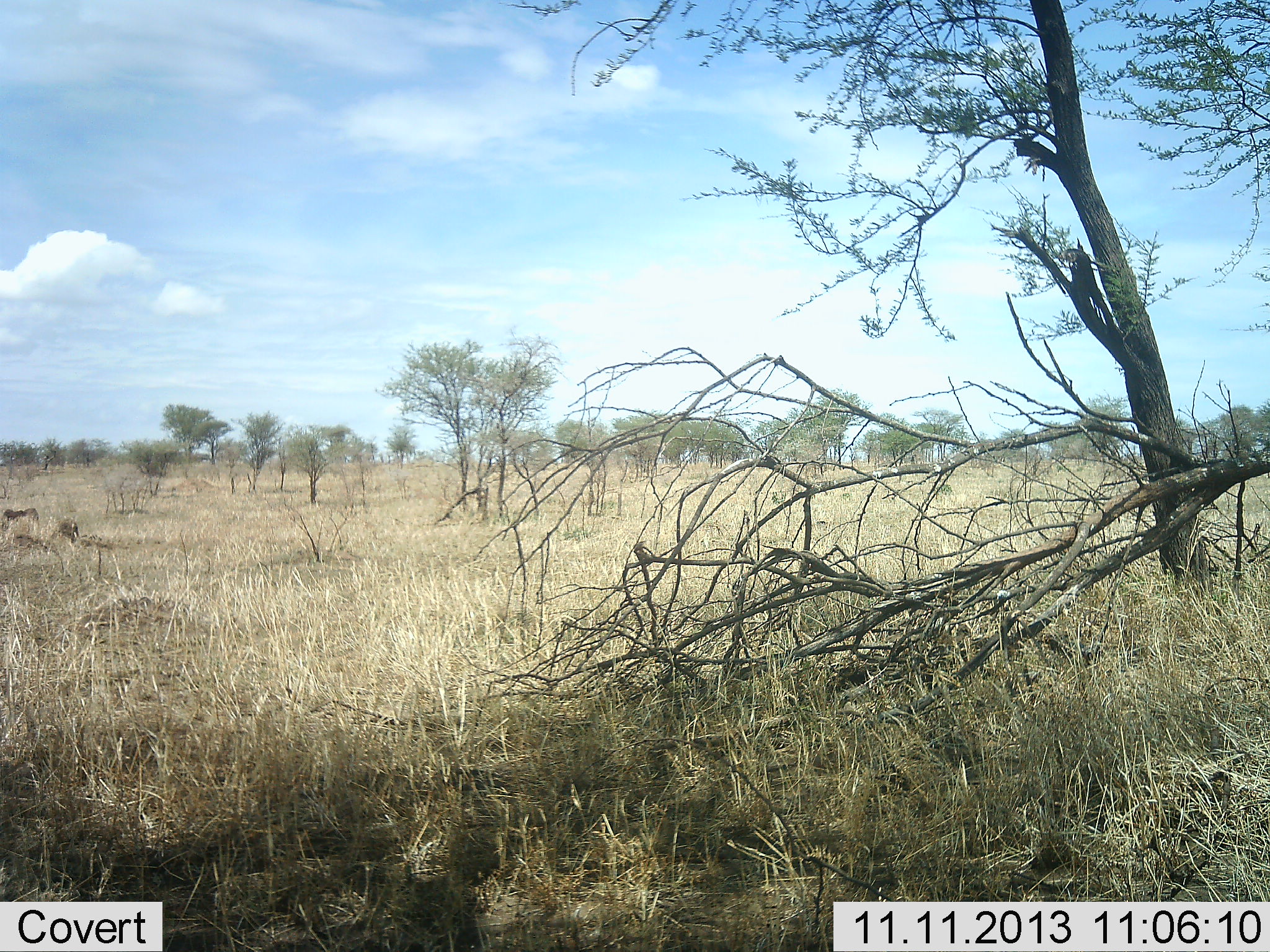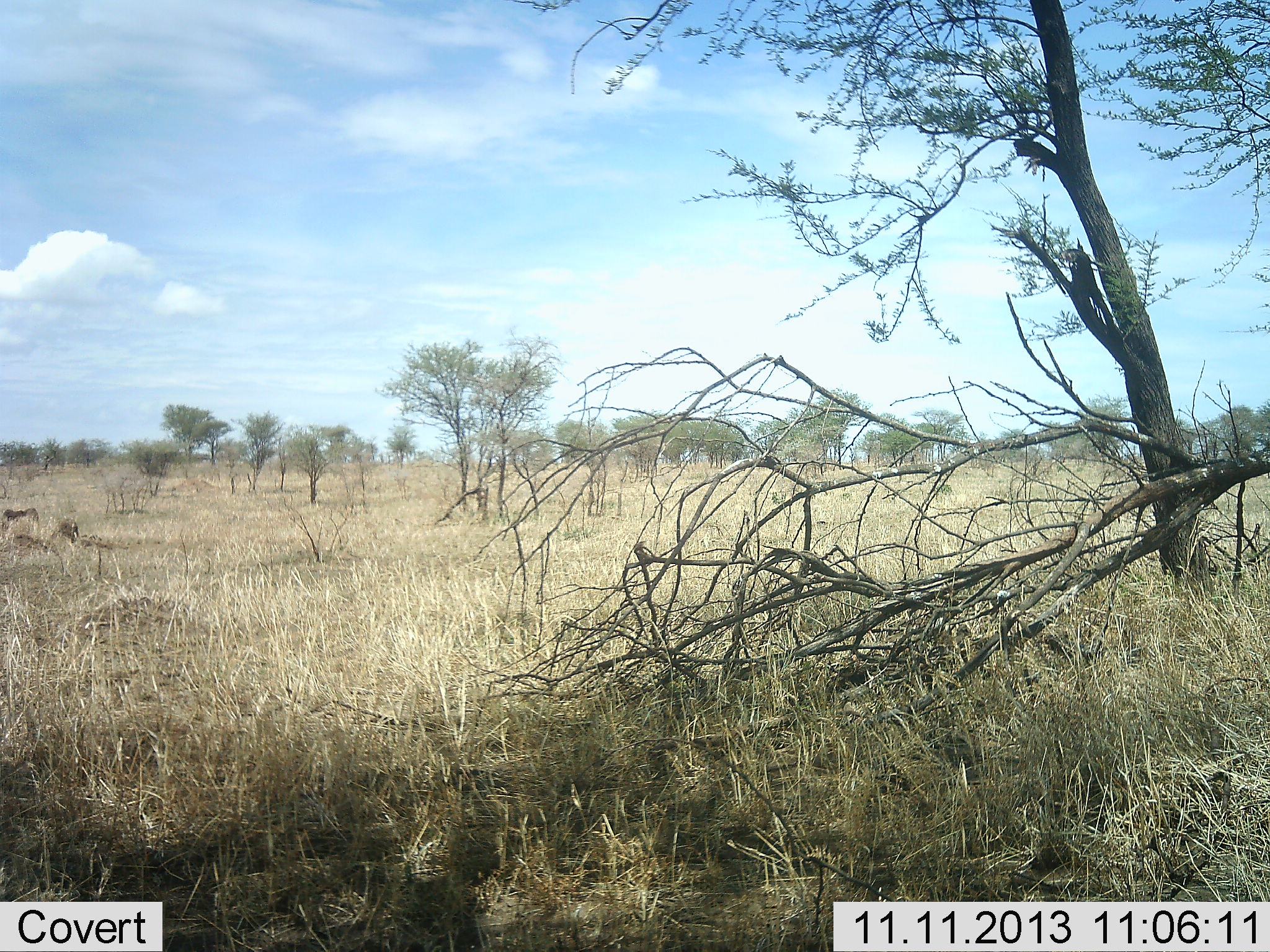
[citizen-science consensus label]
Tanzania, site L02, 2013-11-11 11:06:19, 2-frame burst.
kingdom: Animalia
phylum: Chordata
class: Mammalia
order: Artiodactyla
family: Bovidae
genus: Eudorcas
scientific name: Eudorcas thomsonii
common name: thomson's gazelle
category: gazellethomsons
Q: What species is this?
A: Gazellethomsons (thomson's gazelle) (Eudorcas thomsonii).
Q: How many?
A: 1.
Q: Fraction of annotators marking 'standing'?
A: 50%.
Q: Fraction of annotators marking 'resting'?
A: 0%.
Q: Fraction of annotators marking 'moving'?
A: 30%.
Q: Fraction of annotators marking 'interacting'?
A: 0%.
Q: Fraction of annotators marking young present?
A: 0%.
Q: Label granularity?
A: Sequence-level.